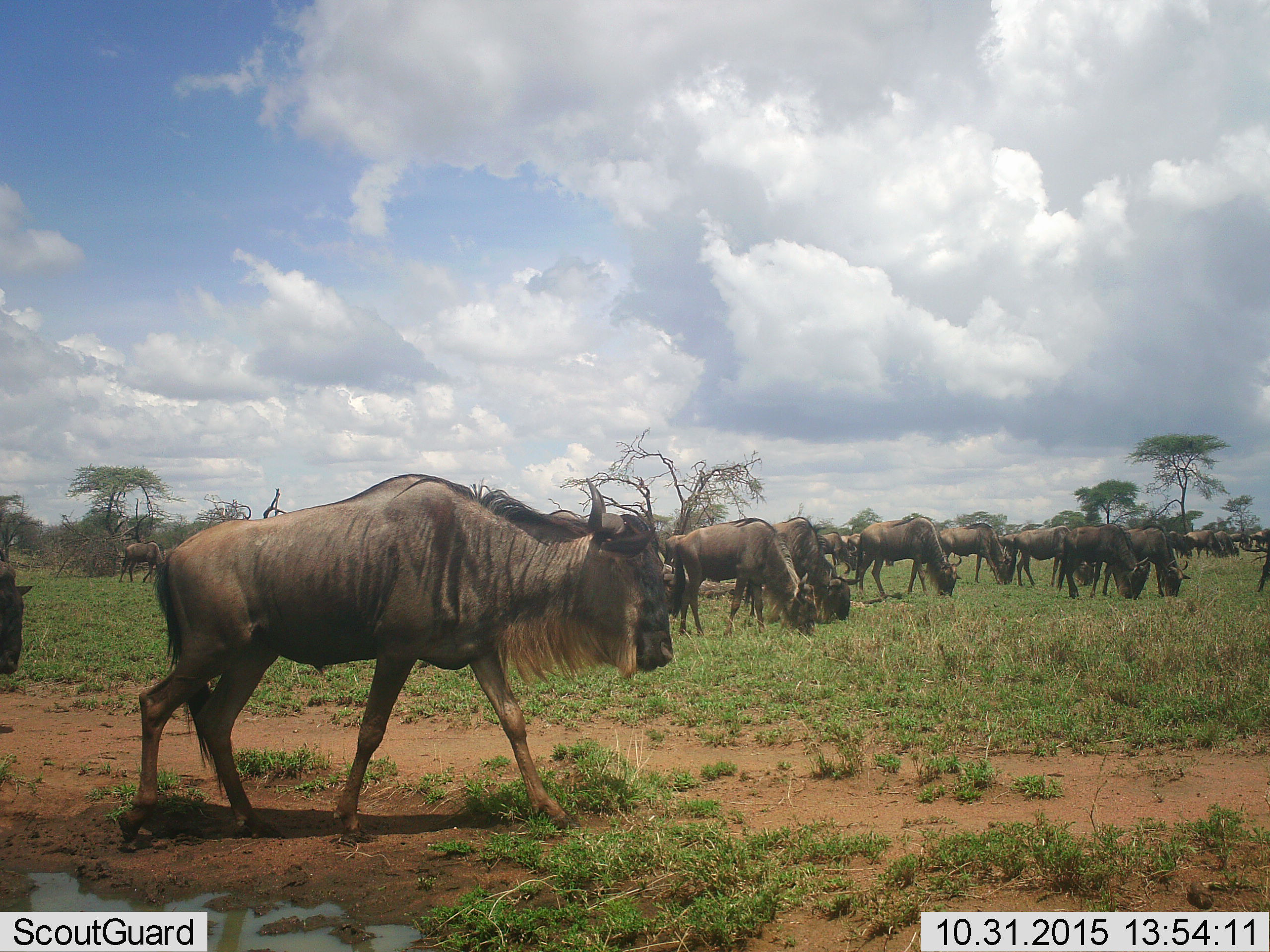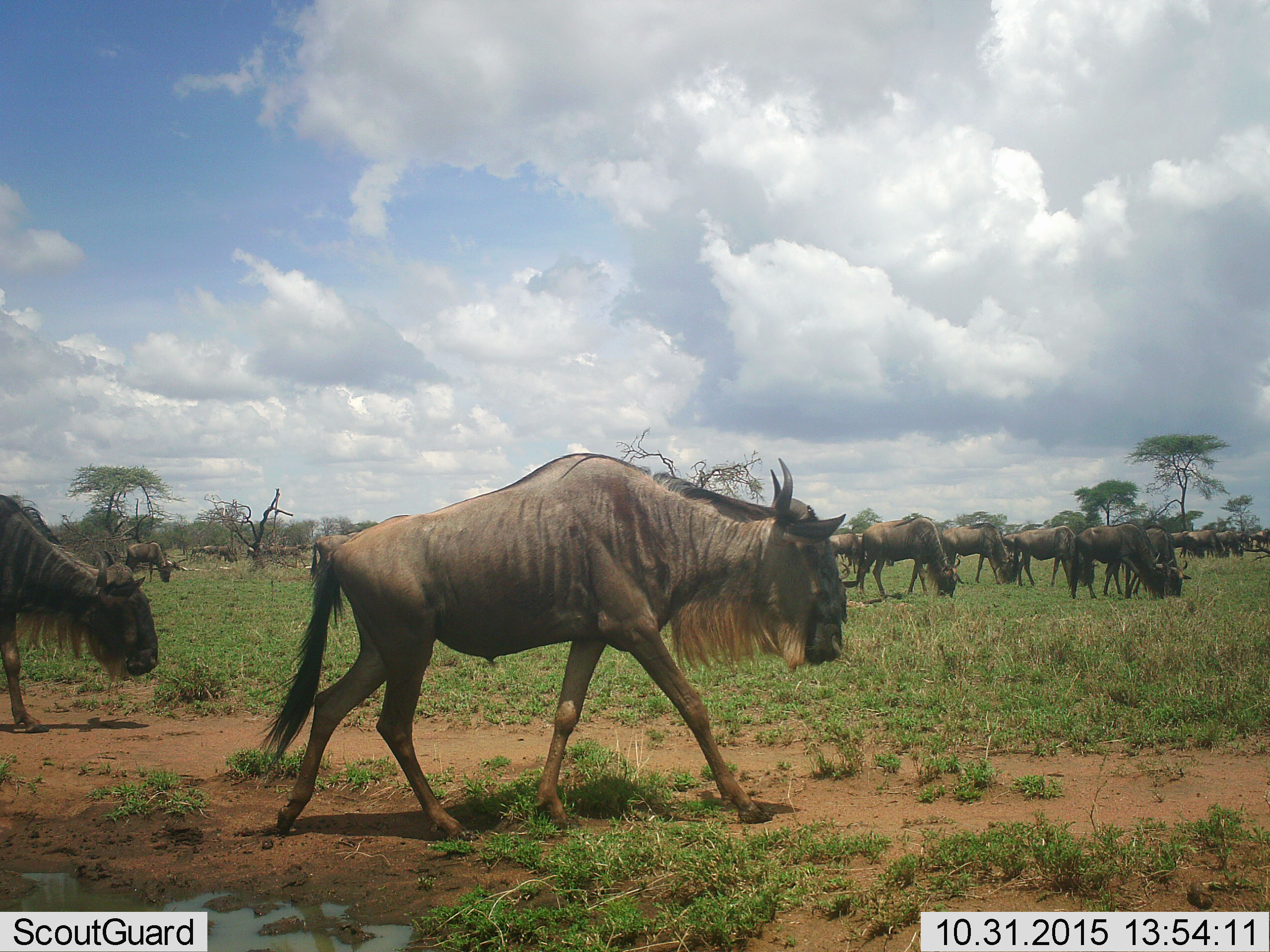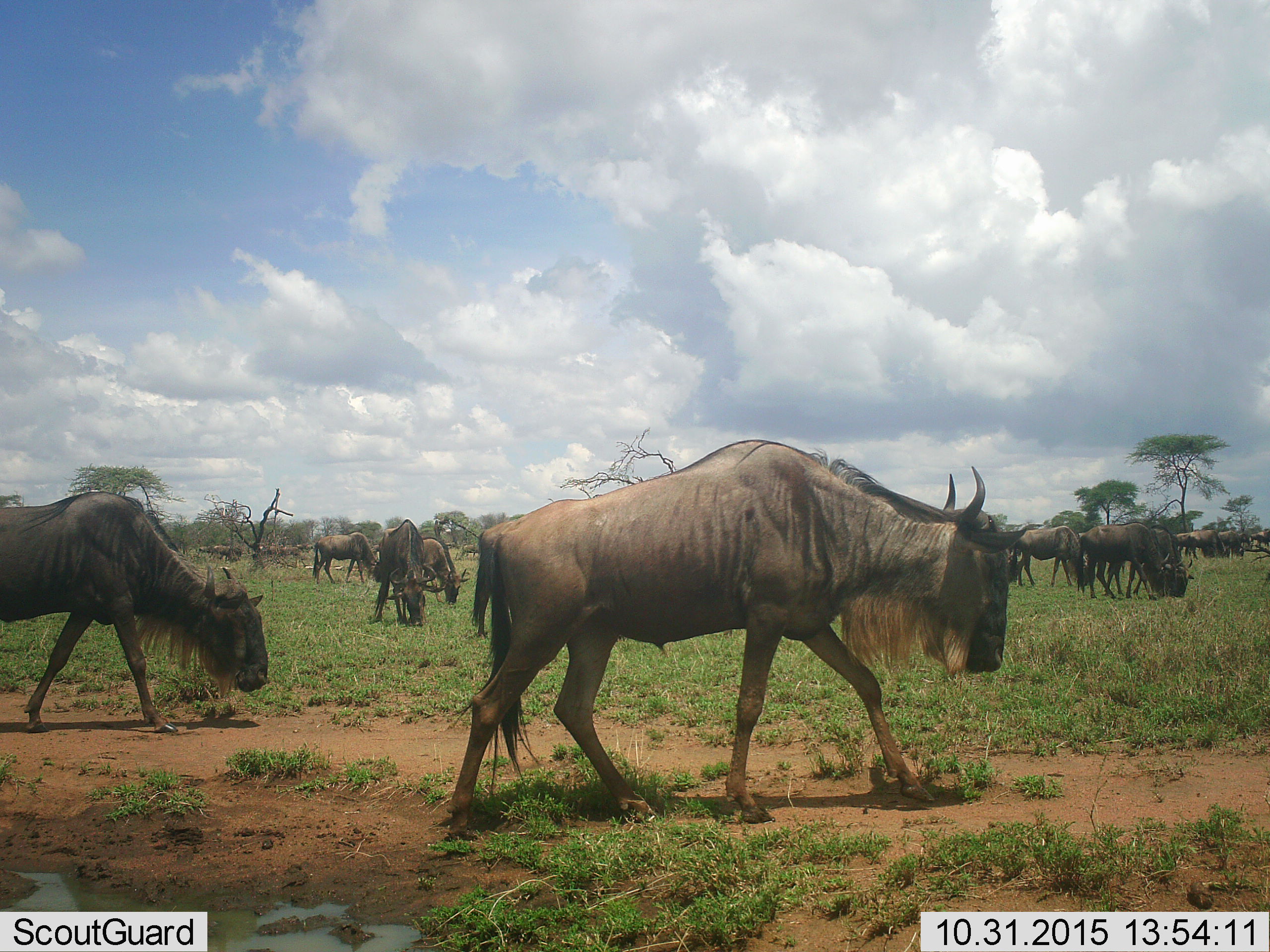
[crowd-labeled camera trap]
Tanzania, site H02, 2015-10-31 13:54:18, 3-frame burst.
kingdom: Animalia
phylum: Chordata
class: Mammalia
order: Artiodactyla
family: Bovidae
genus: Connochaetes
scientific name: Connochaetes taurinus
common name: blue wildebeest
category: wildebeest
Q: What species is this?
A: Wildebeest (blue wildebeest) (Connochaetes taurinus).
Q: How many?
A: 11-50.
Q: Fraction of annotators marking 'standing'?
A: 30%.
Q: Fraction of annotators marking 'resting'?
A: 0%.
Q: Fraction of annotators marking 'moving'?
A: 60%.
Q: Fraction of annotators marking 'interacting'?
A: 0%.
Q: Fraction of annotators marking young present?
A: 0%.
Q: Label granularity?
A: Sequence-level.